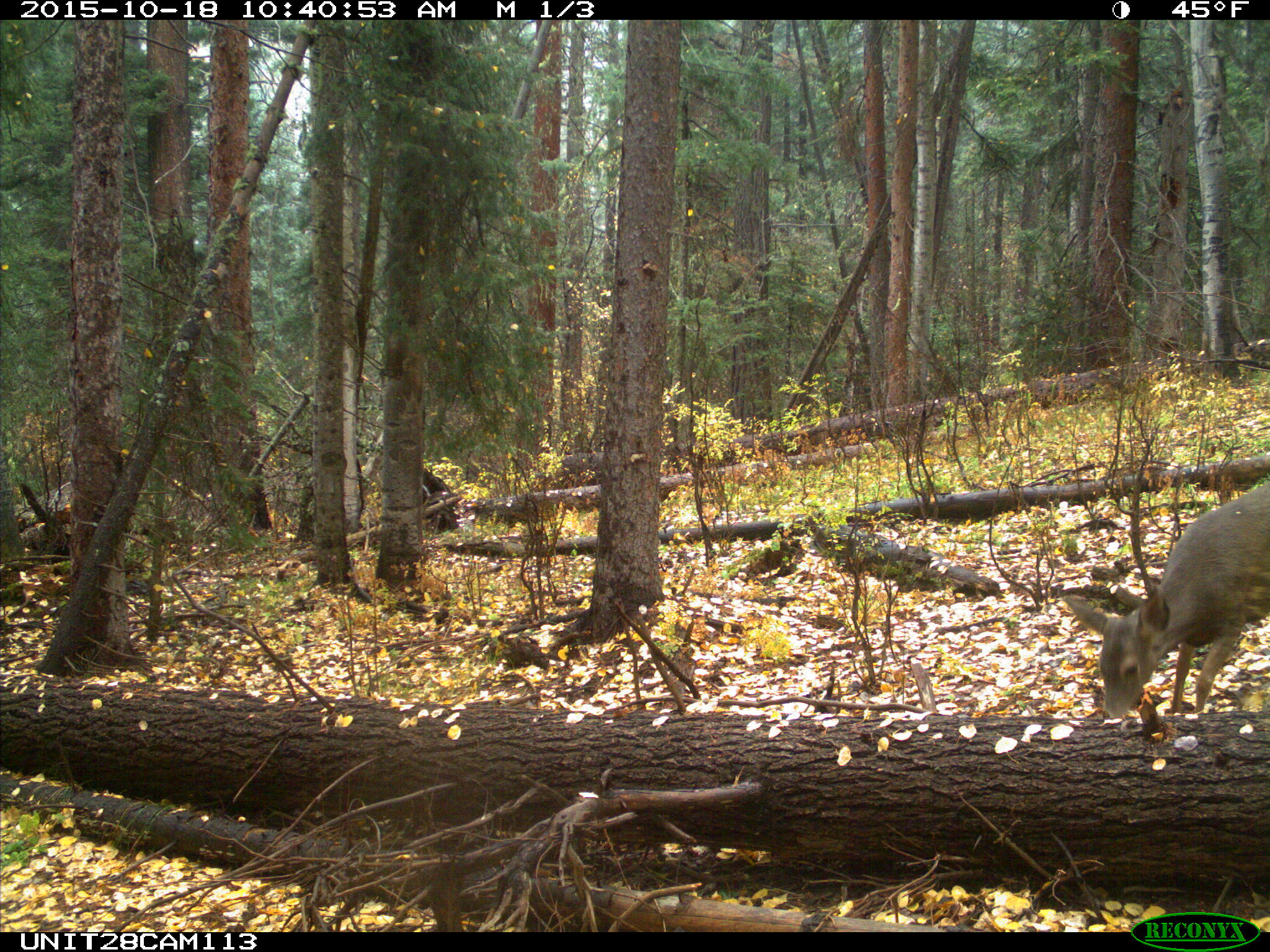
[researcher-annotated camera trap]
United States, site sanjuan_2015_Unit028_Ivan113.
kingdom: Animalia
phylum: Chordata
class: Mammalia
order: Artiodactyla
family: Cervidae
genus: Odocoileus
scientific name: Odocoileus hemionus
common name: mule deer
Odocoileus hemionus (mule deer).